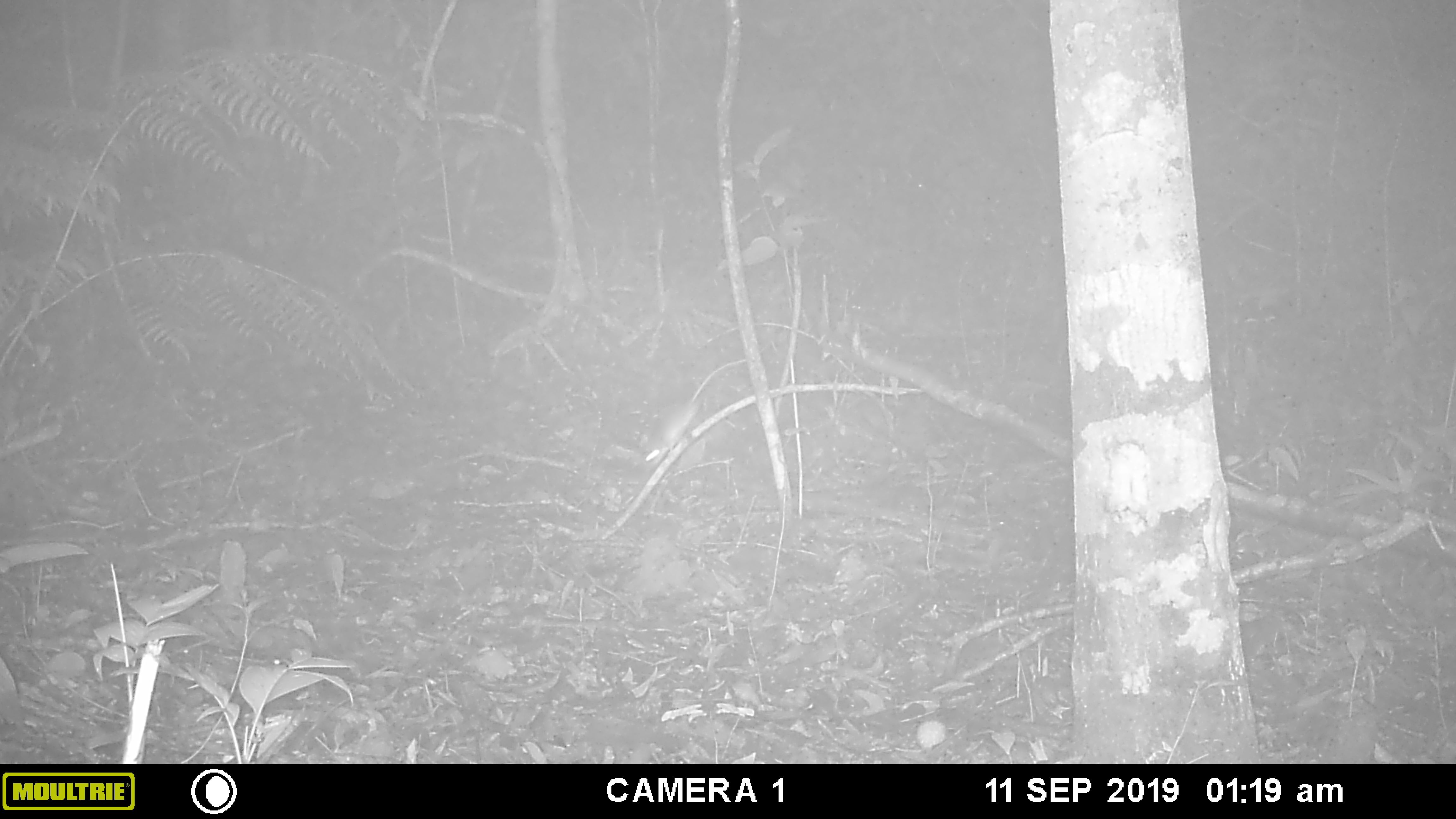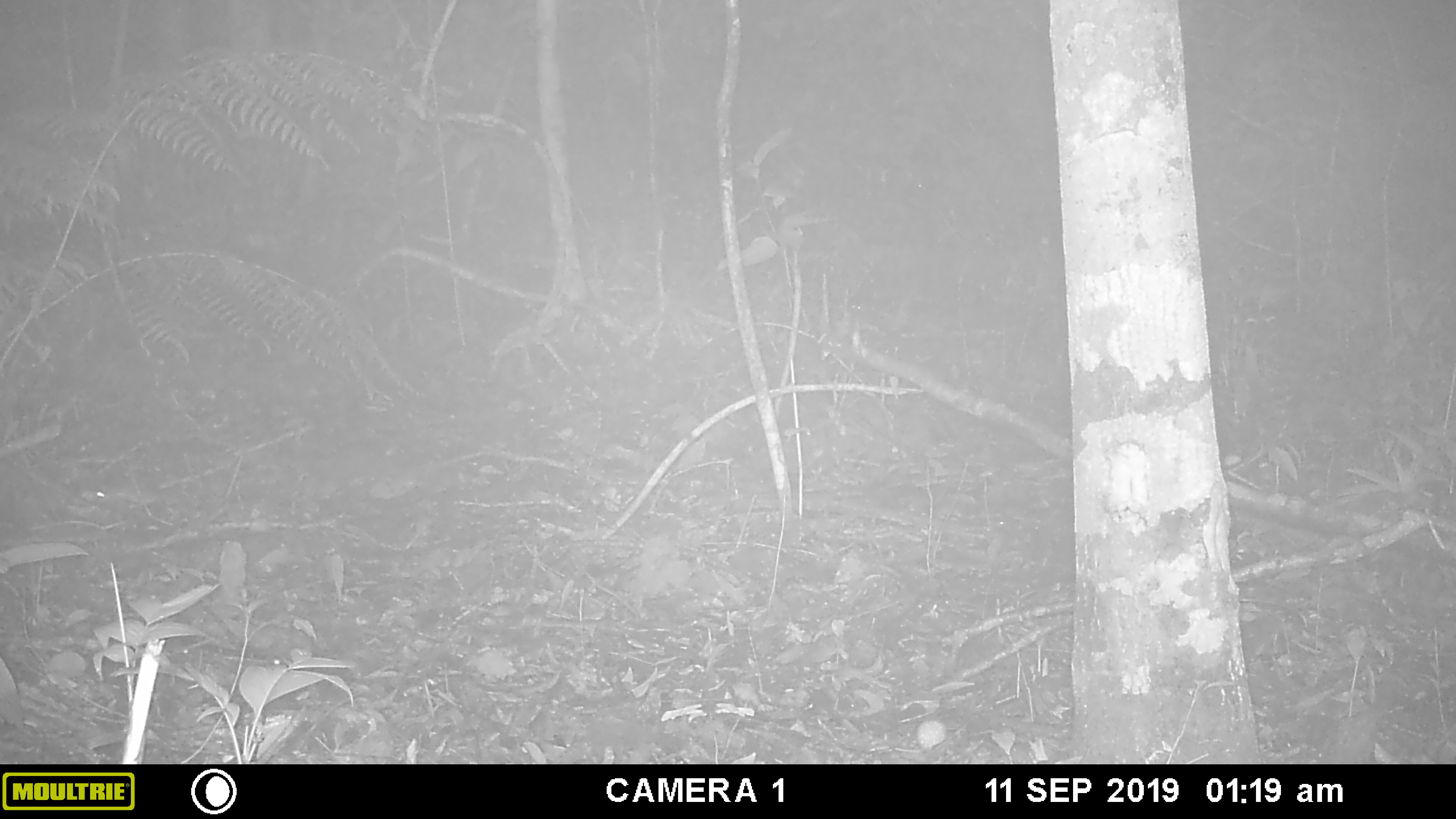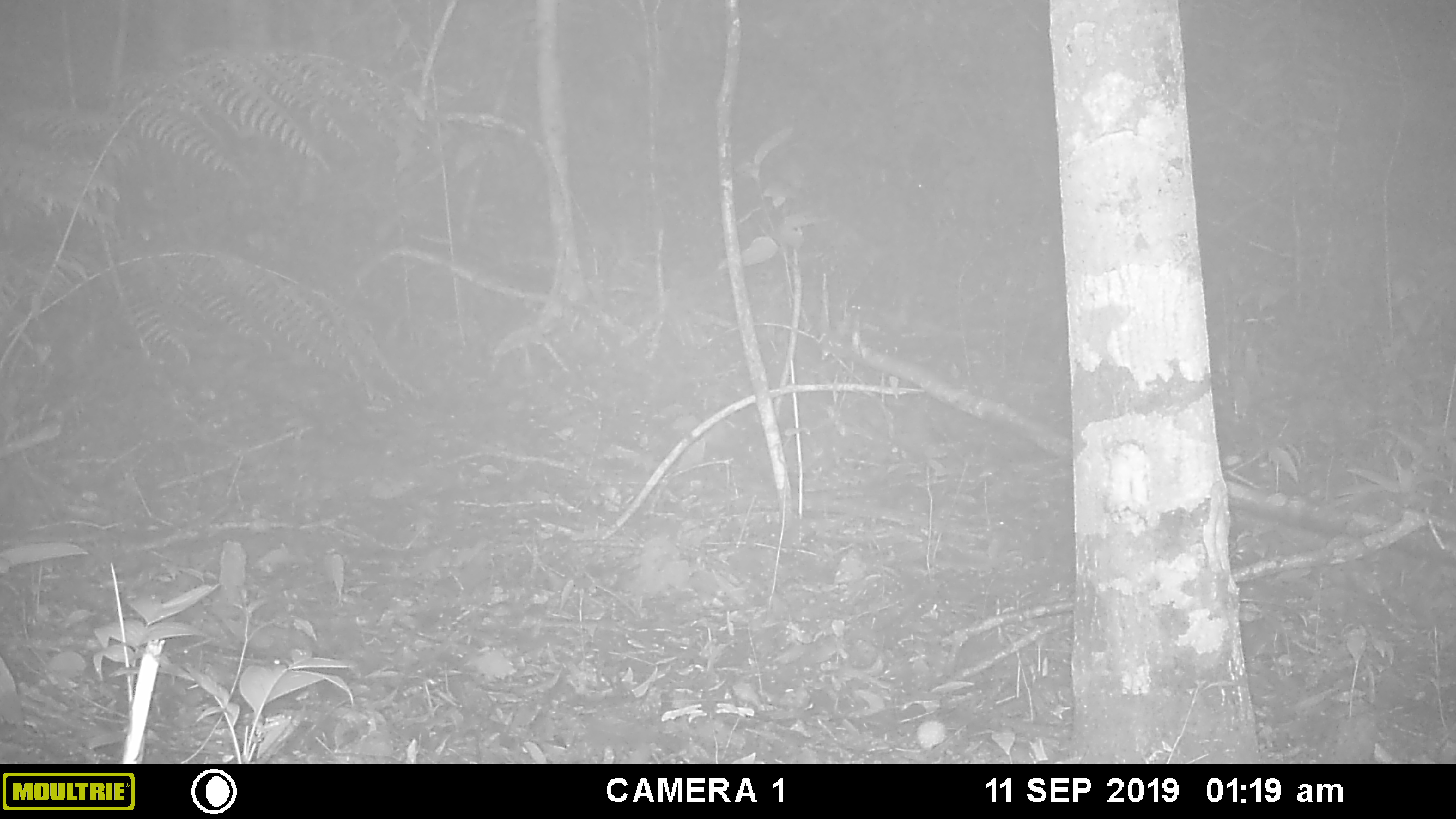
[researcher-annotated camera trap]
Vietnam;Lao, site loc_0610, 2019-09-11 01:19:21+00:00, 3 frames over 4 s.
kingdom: Animalia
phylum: Chordata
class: Mammalia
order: Rodentia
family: Muridae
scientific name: Muridae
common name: old-world mice and rats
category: unidentified murid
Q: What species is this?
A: Unidentified murid (old-world mice and rats) (Muridae).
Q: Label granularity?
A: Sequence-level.